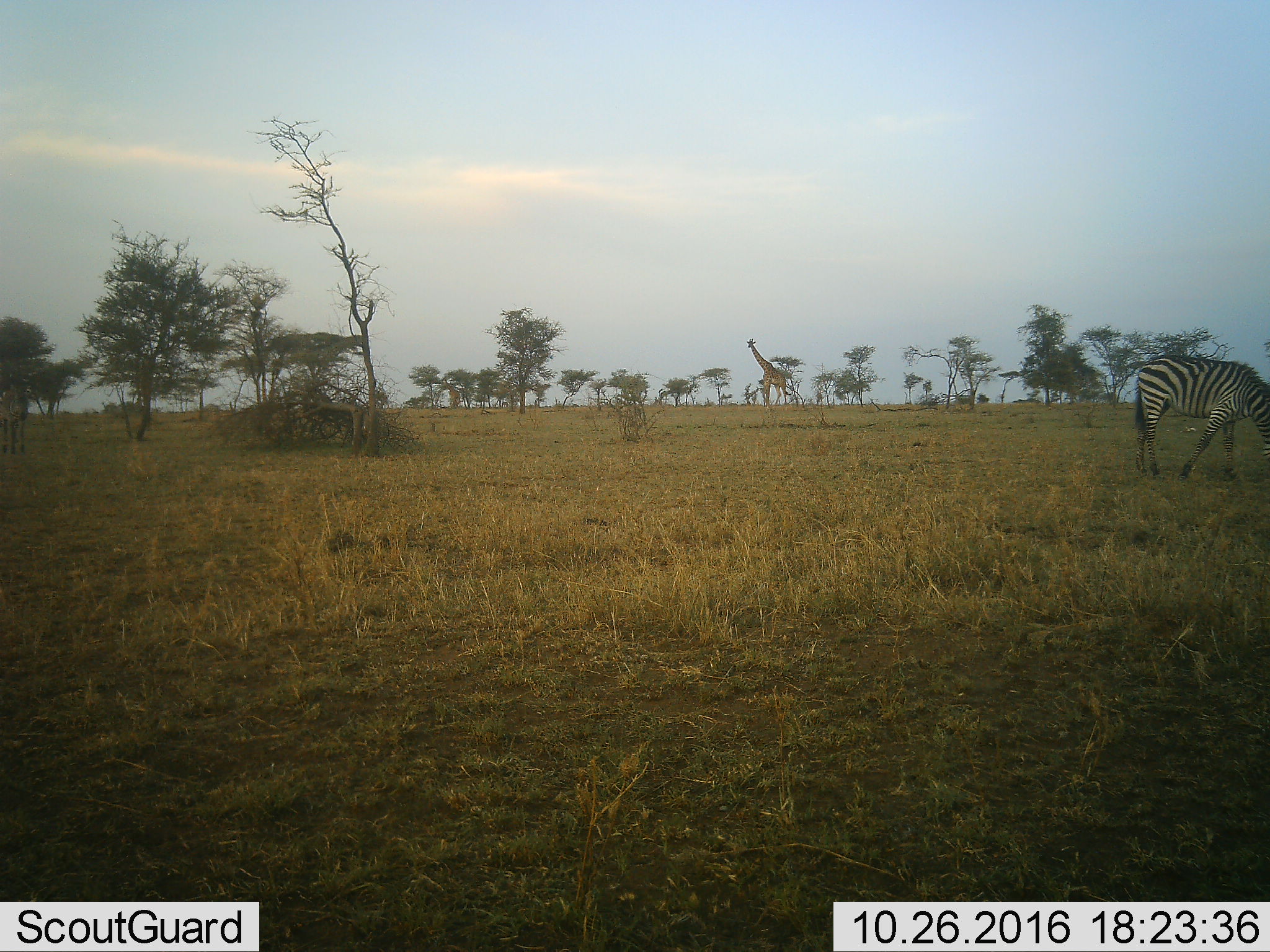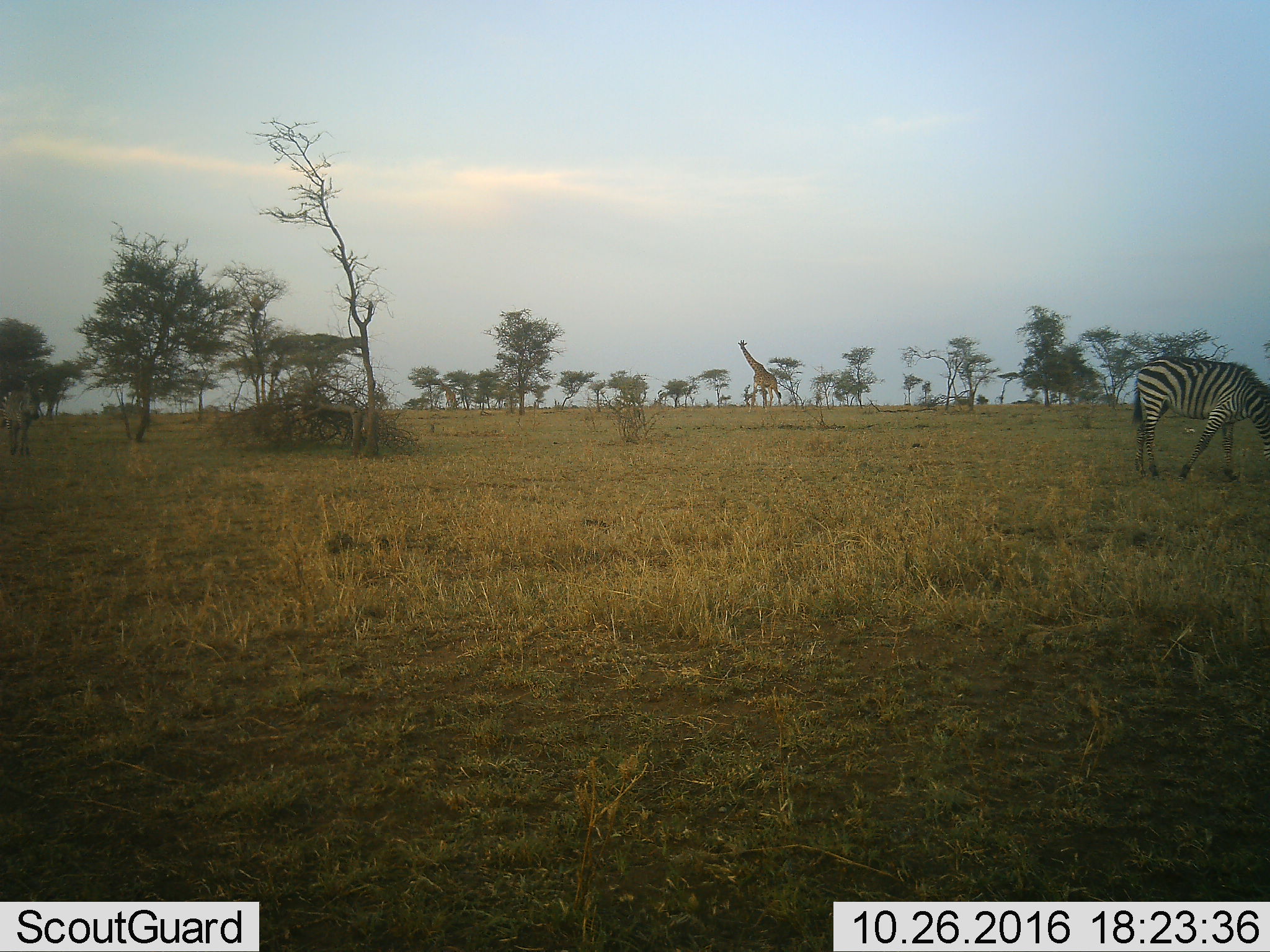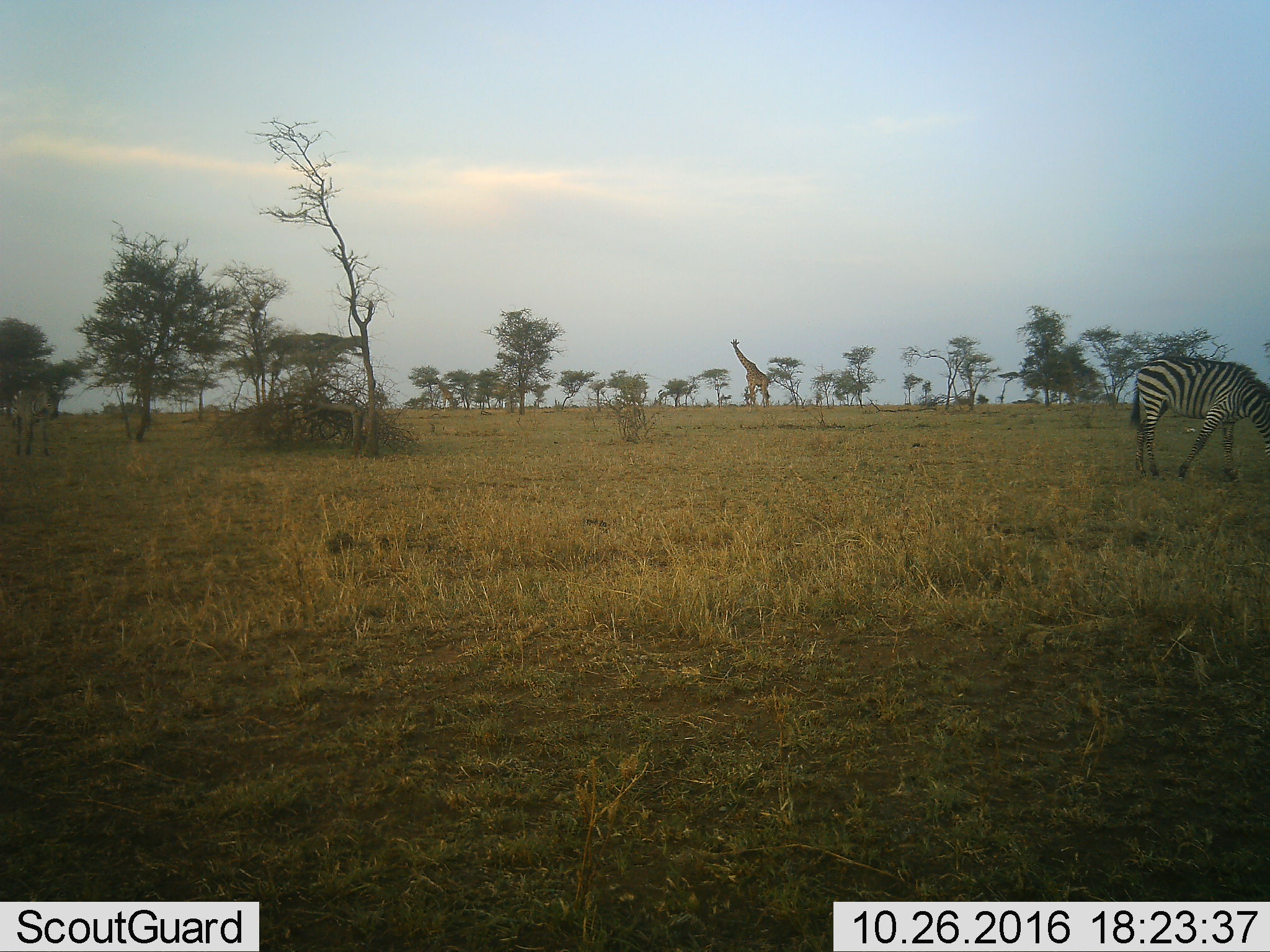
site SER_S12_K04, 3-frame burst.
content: unidentified animal